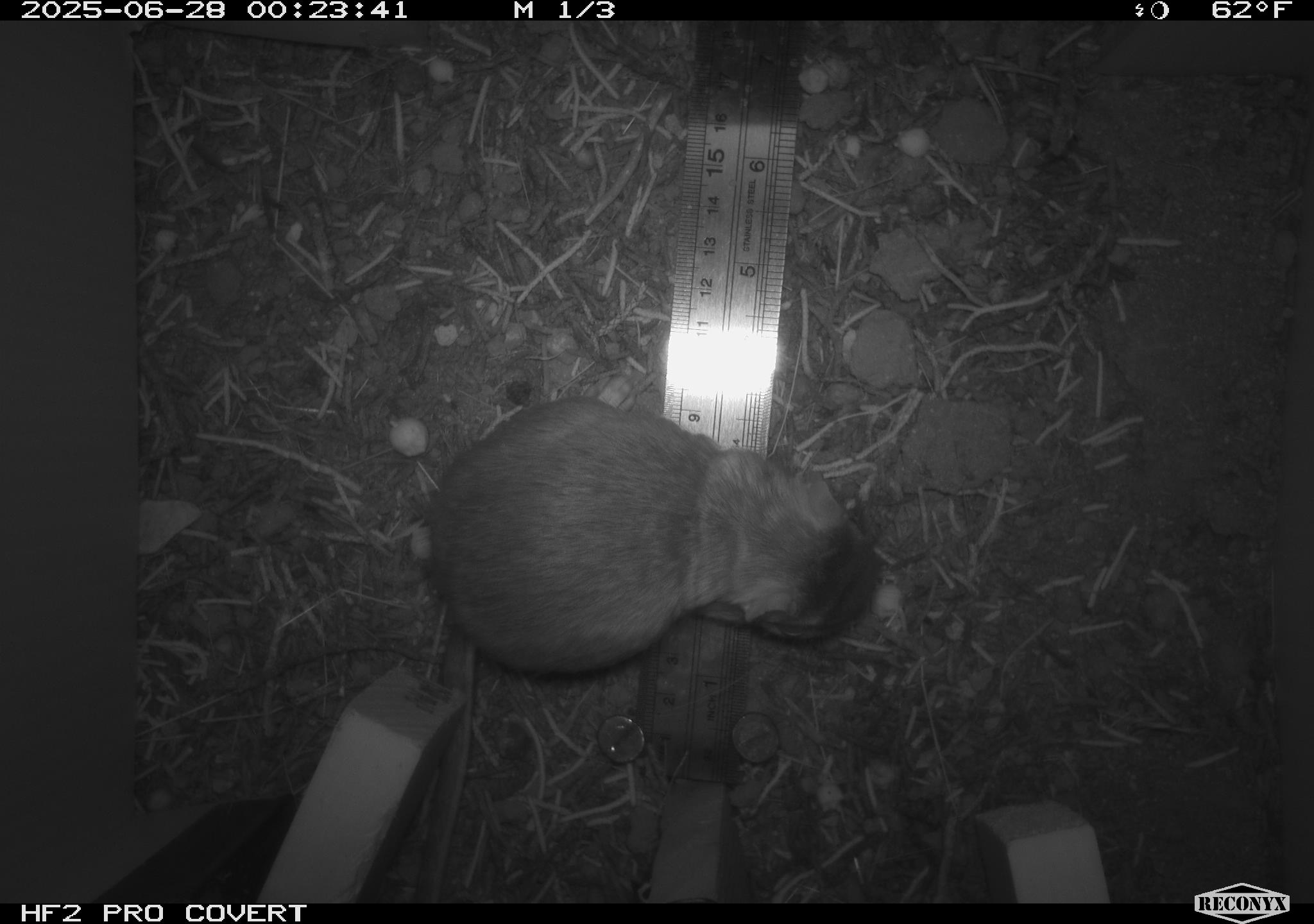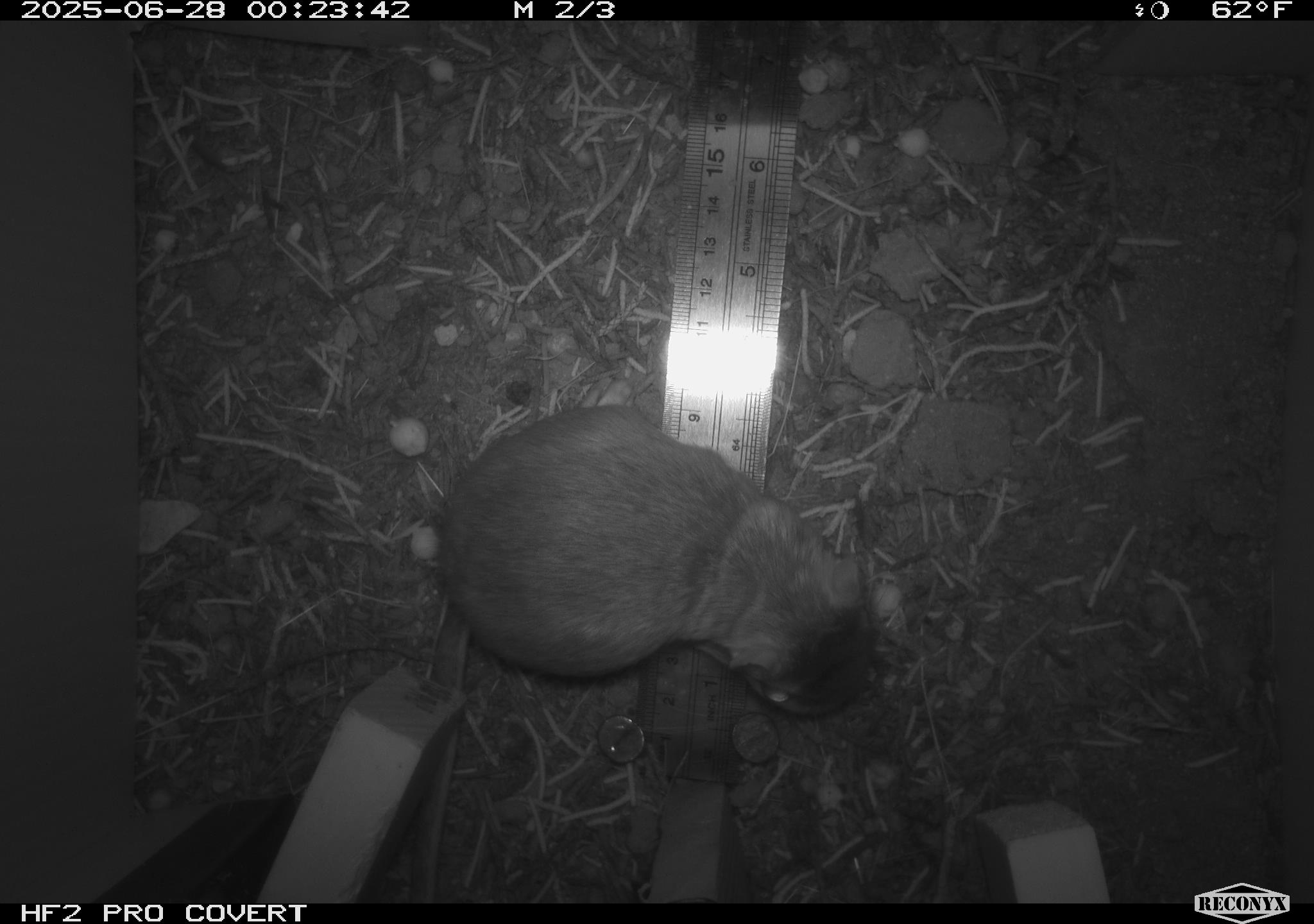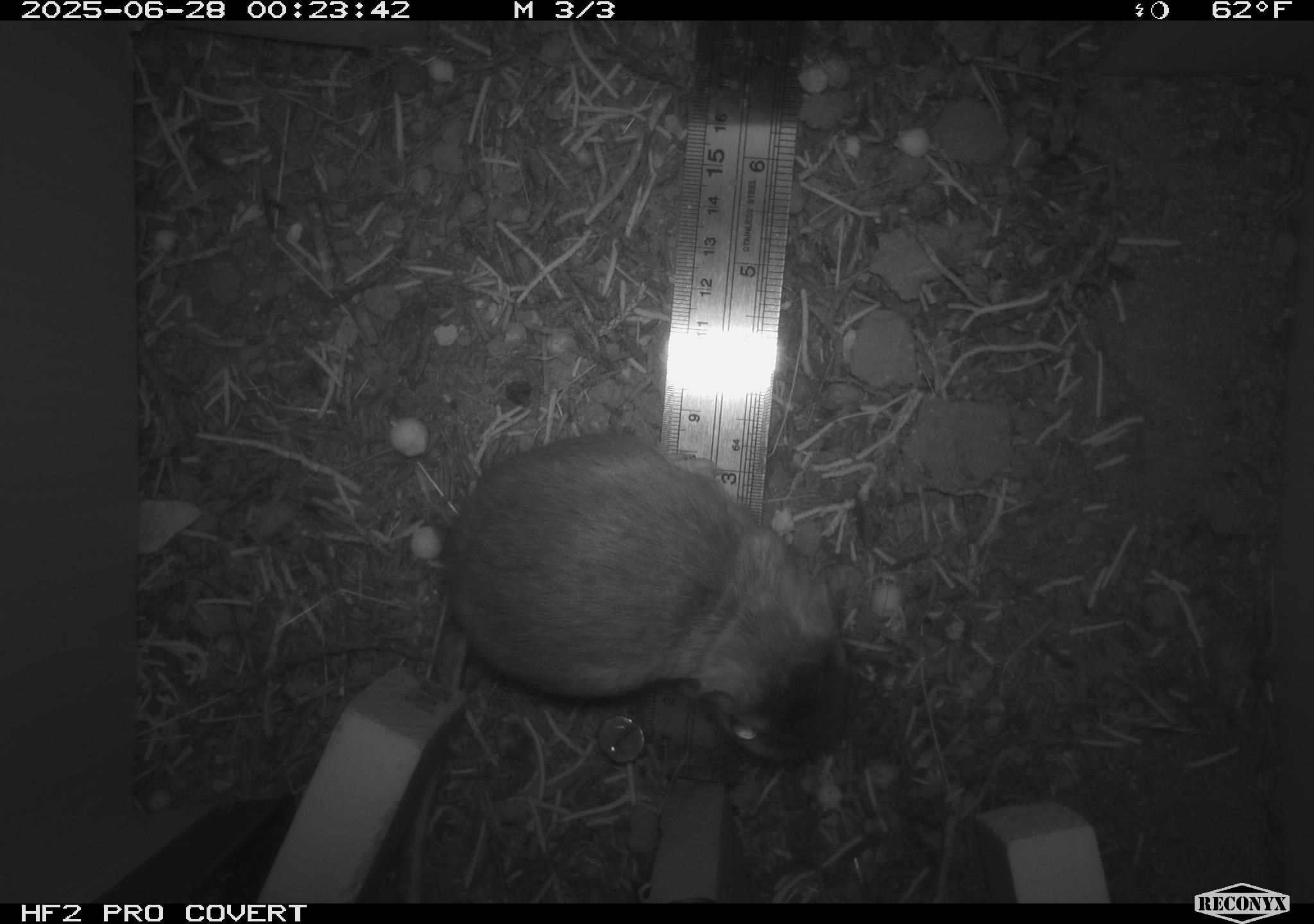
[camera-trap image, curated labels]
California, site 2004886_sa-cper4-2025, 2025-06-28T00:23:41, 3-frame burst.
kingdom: Animalia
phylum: Chordata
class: Mammalia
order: Rodentia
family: Heteromyidae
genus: Dipodomys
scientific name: Dipodomys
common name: kangaroo rats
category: dipodomys species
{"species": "dipodomys species (kangaroo rats) (Dipodomys)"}